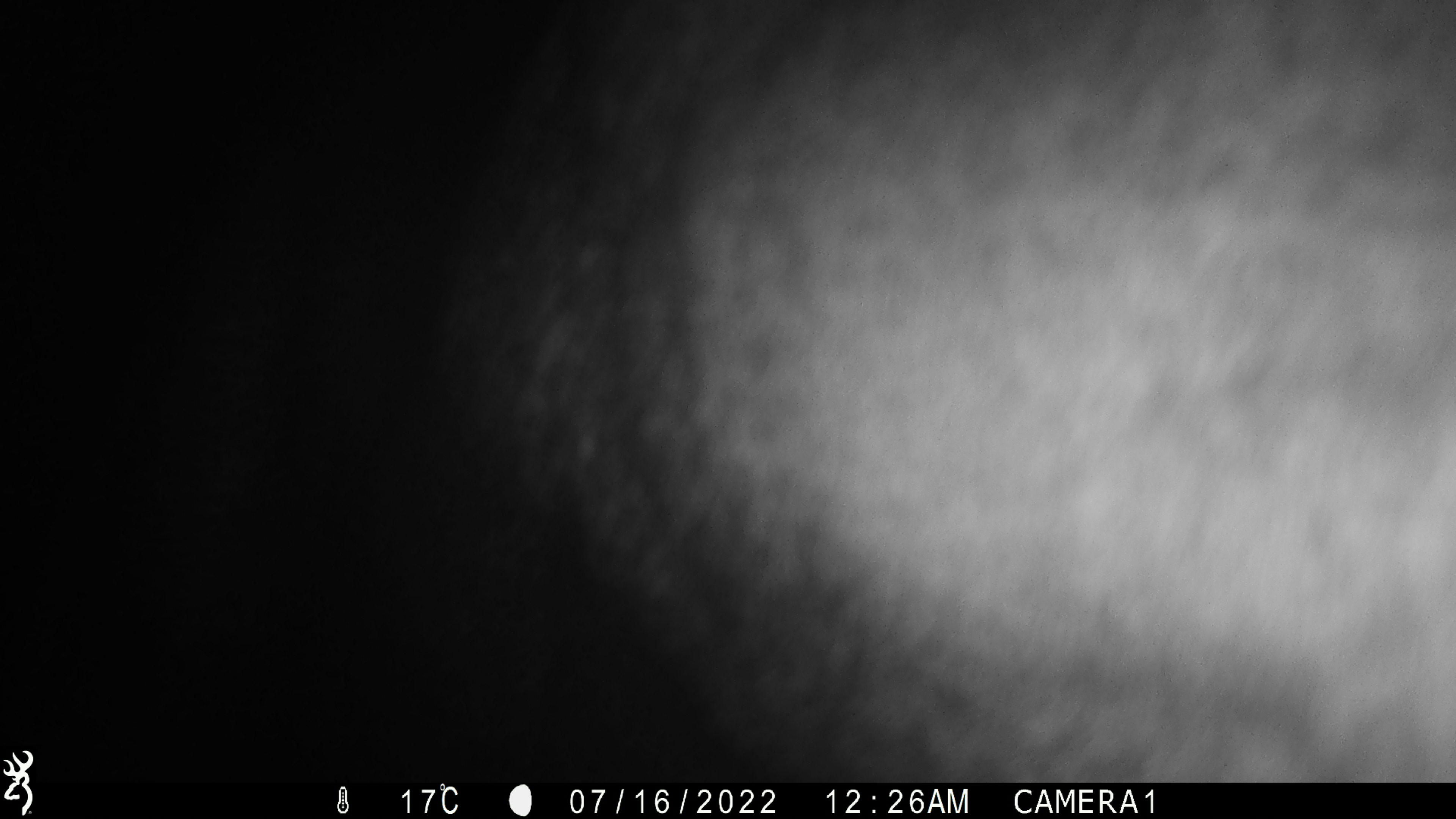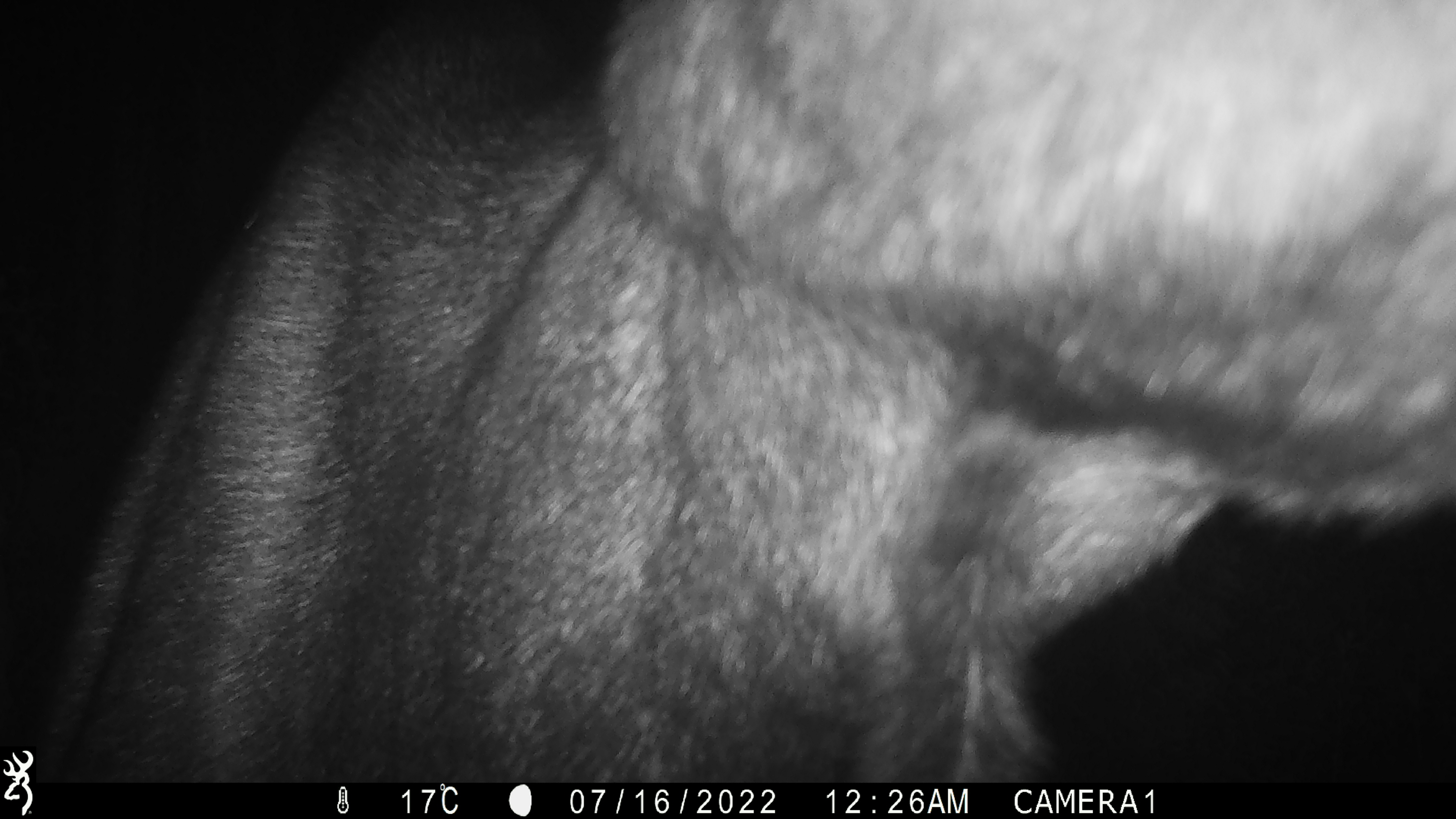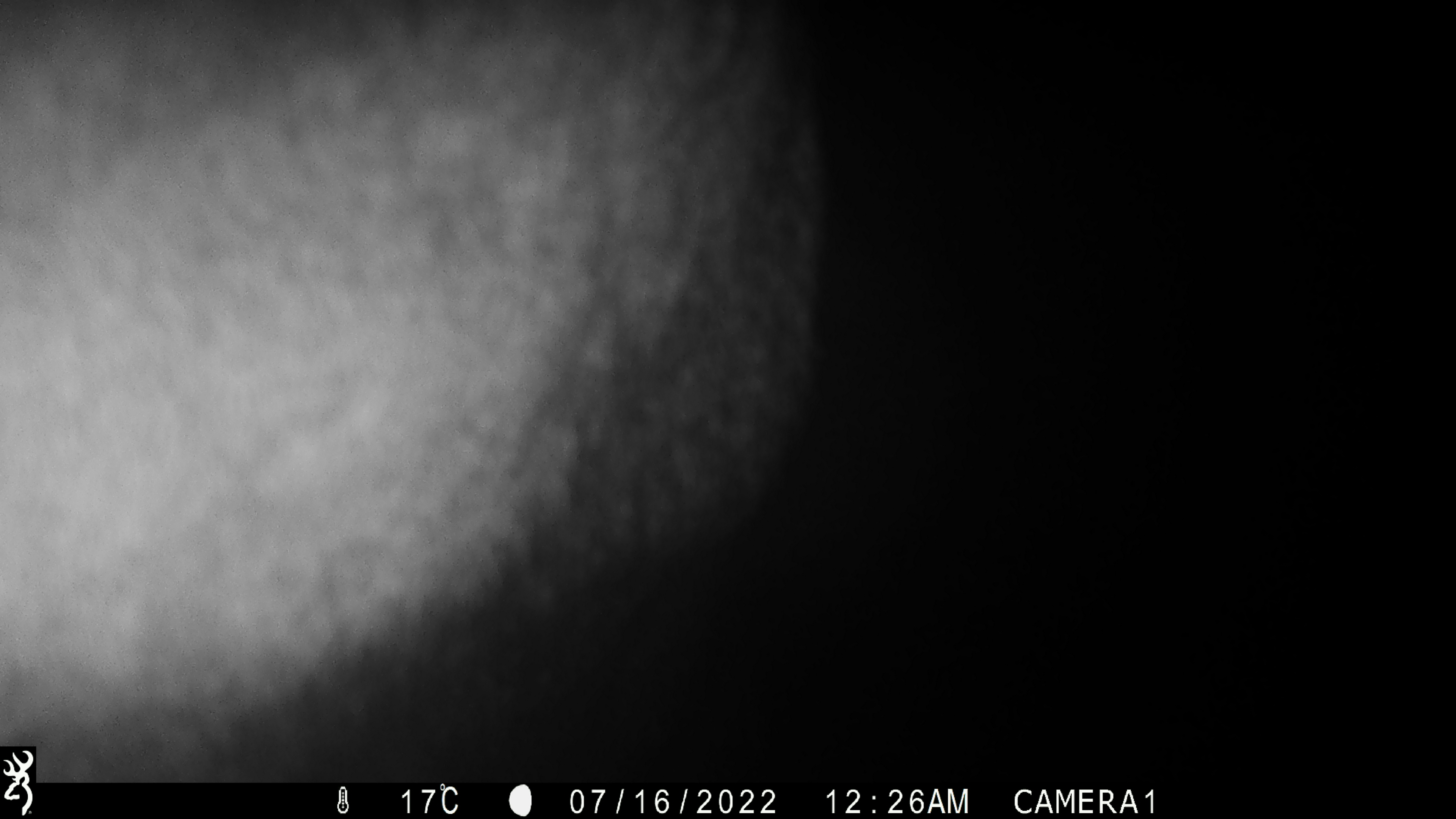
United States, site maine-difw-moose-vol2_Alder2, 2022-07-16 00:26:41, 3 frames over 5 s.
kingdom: Animalia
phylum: Chordata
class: Mammalia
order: Artiodactyla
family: Cervidae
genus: Alces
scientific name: Alces alces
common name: moose